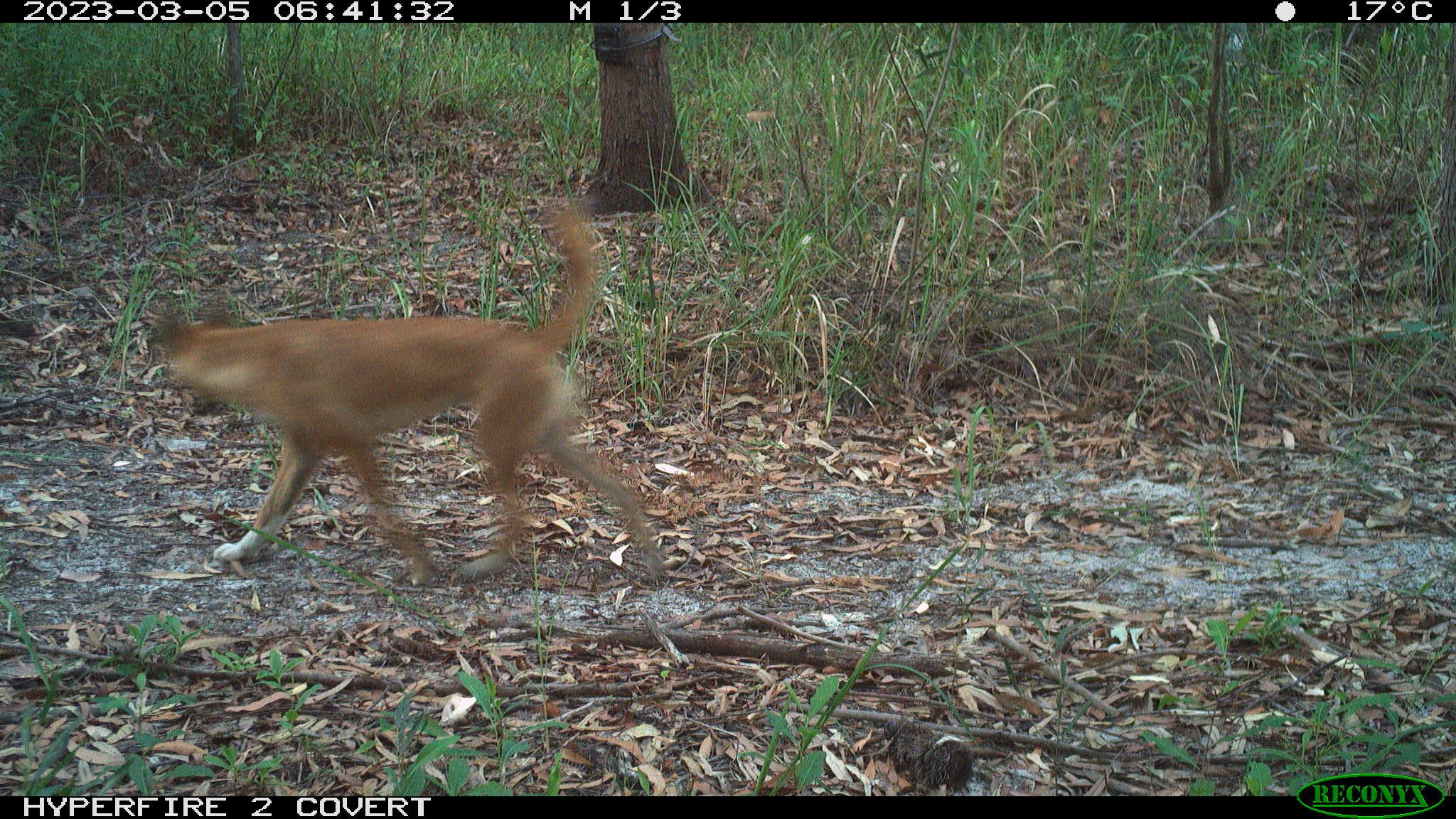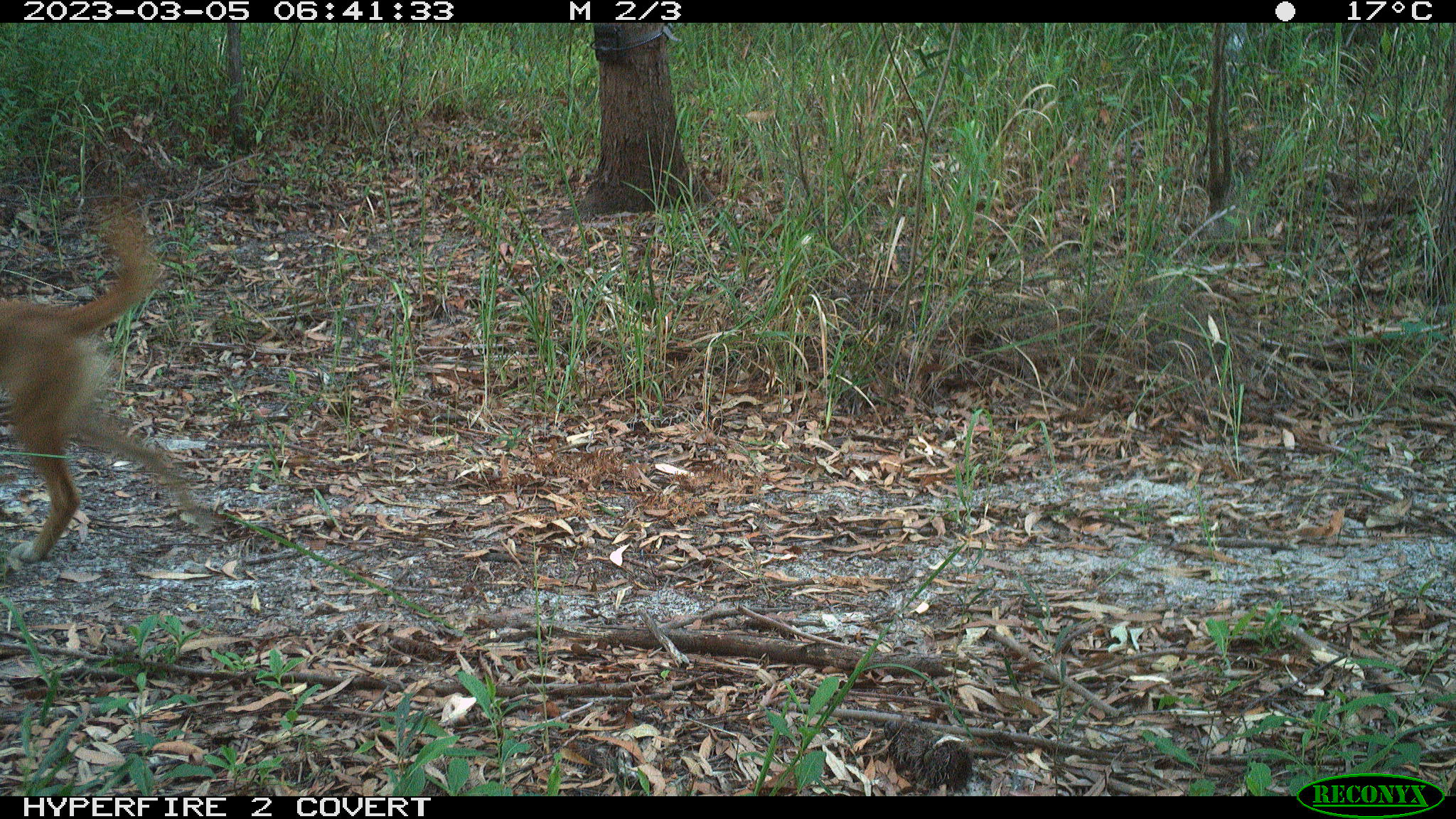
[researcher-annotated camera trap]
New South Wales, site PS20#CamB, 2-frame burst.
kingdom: Animalia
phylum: Chordata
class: Mammalia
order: Carnivora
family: Canidae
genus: Canis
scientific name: Canis familiaris dingo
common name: dingo